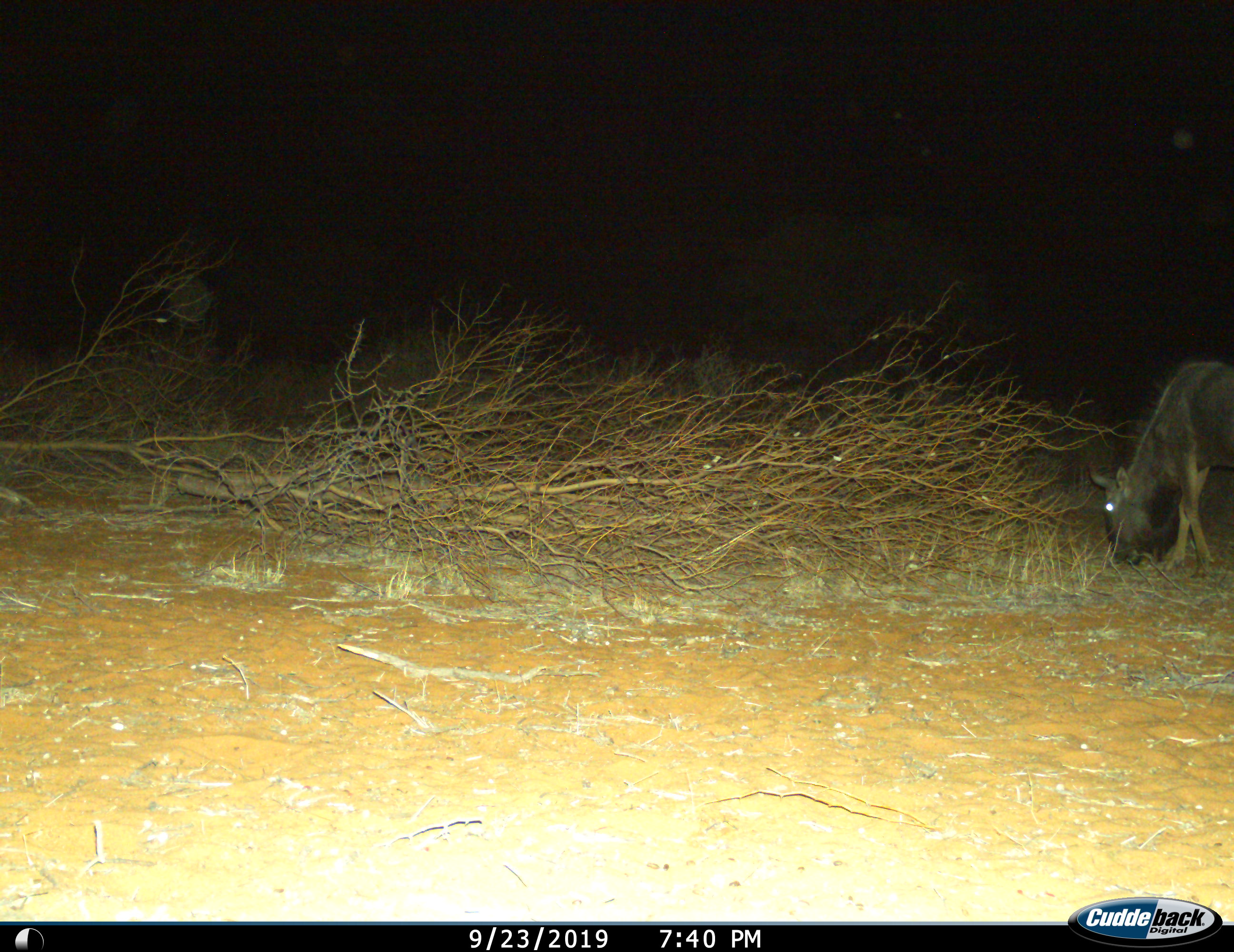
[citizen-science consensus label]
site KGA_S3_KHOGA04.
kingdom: Animalia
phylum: Chordata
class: Mammalia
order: Artiodactyla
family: Bovidae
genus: Connochaetes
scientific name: Connochaetes taurinus taurinus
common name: blue wildebeest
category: wildebeestblue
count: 1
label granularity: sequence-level